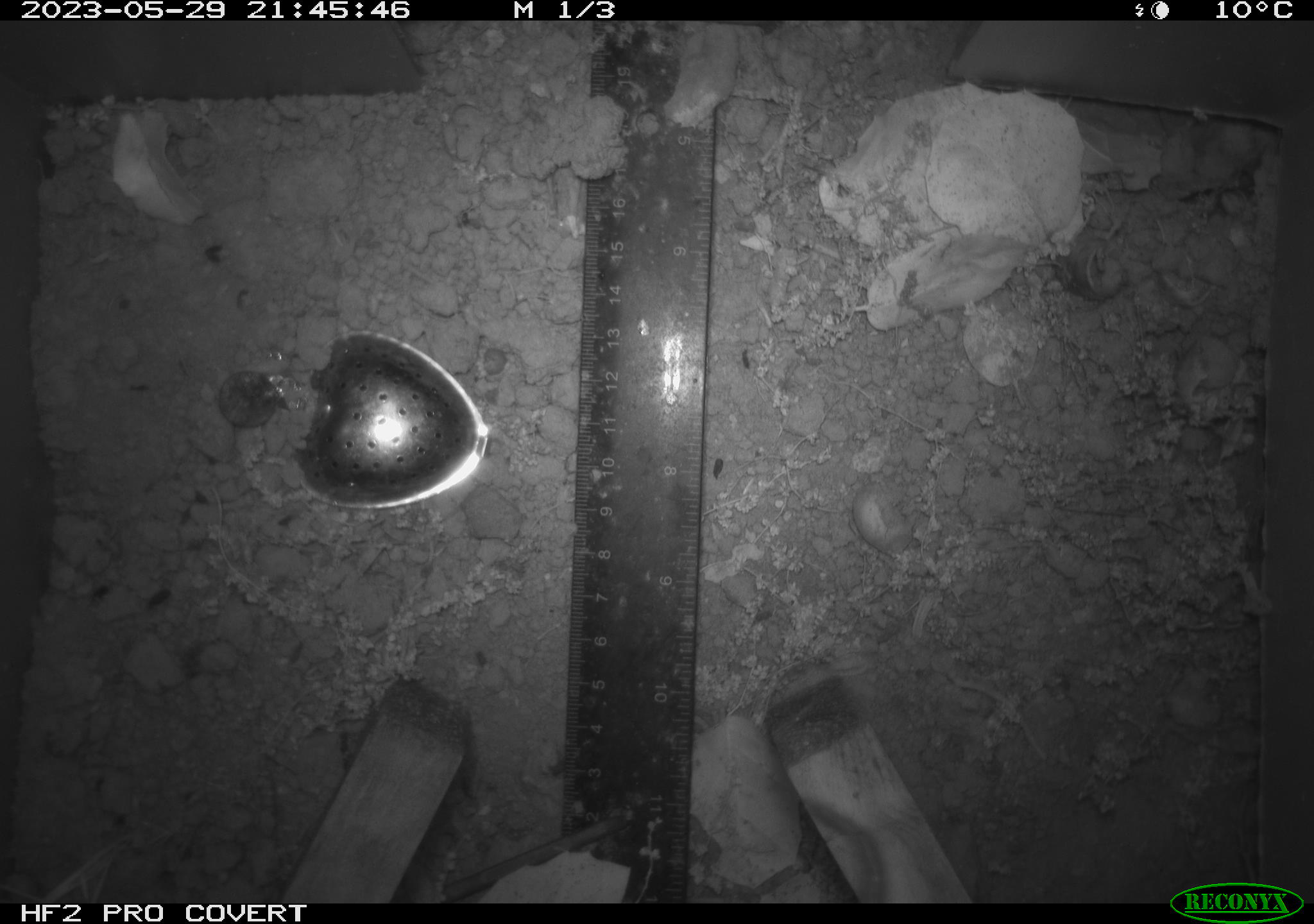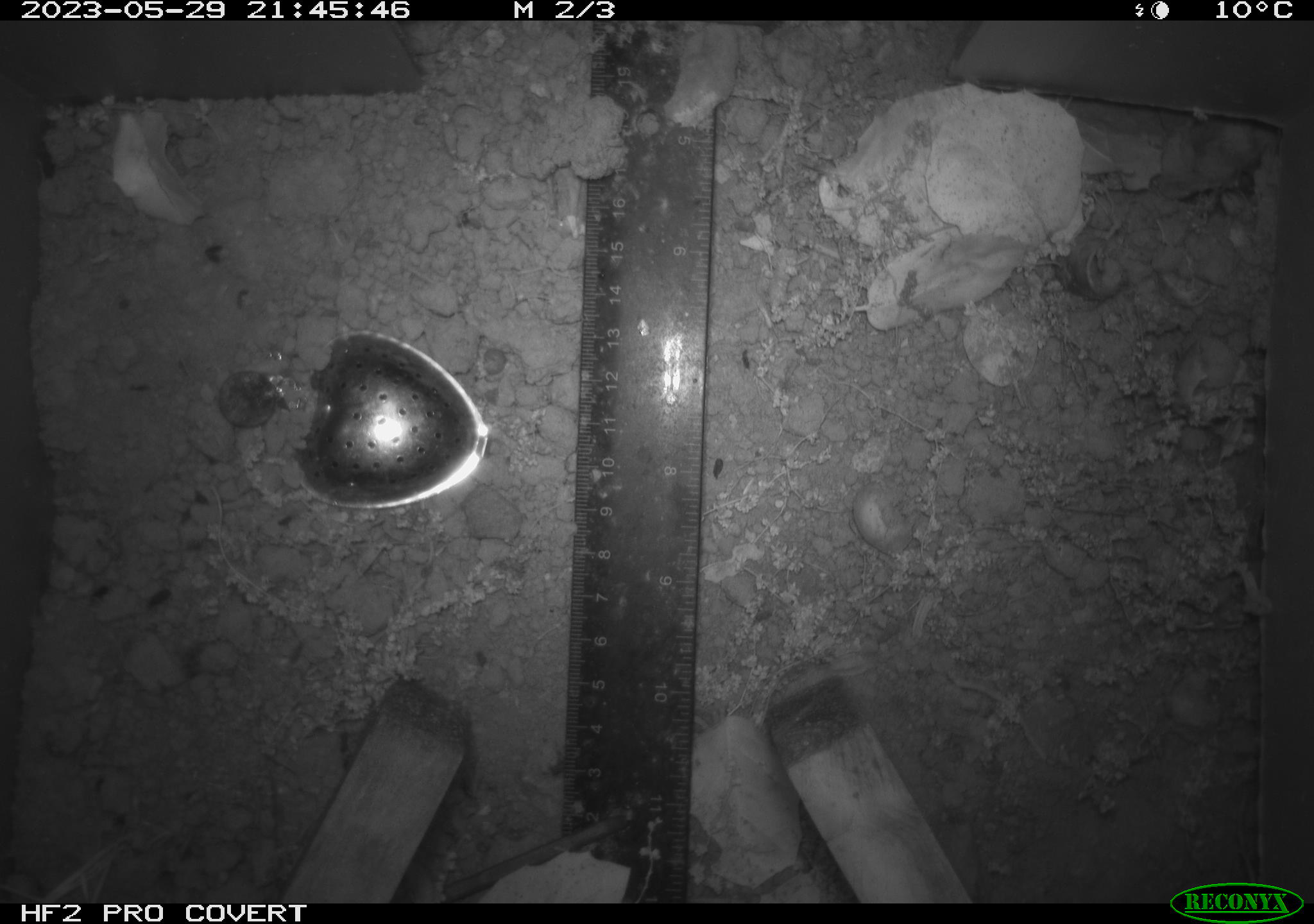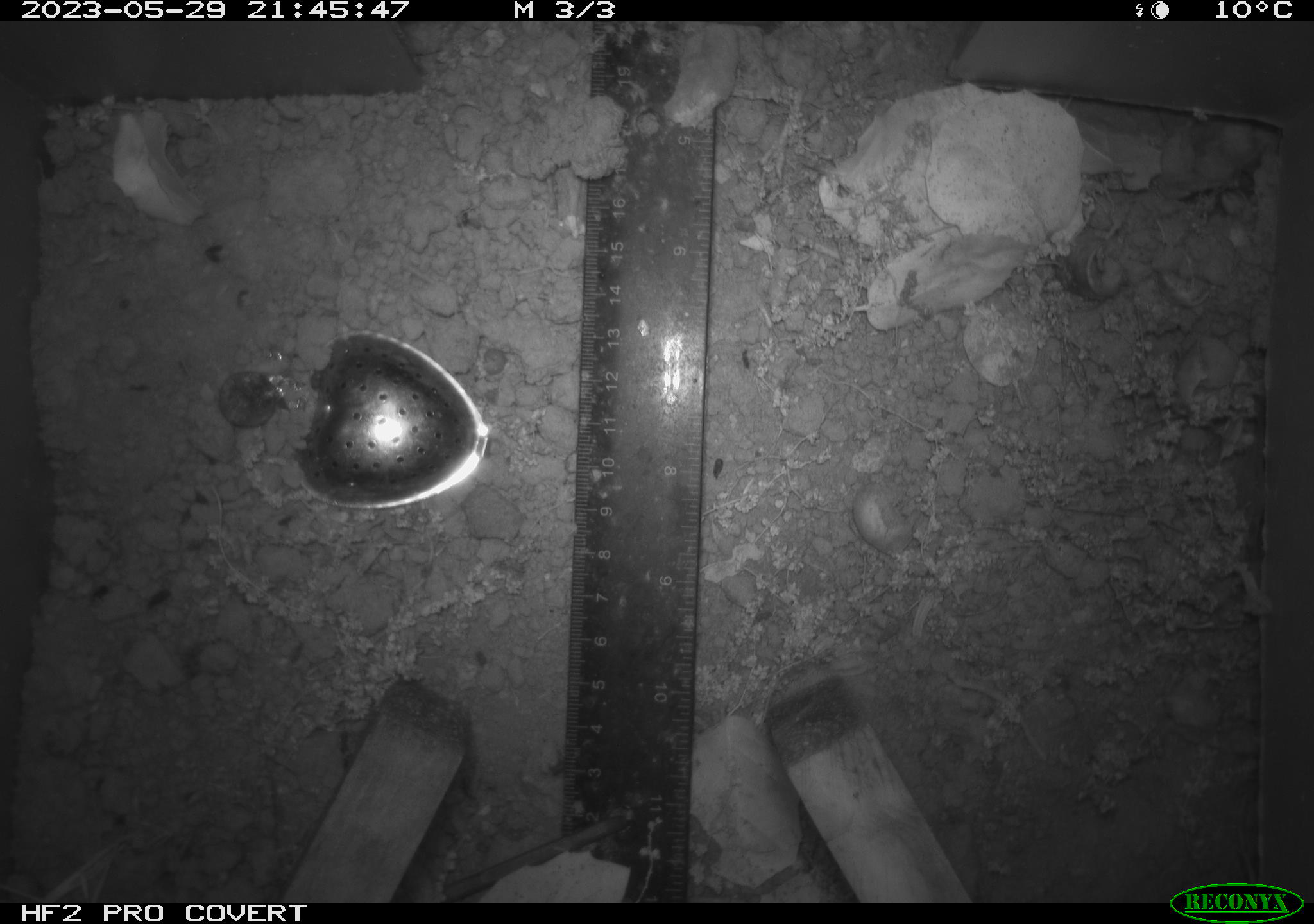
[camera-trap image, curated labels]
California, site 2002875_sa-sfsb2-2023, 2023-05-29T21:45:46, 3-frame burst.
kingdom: Animalia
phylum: Chordata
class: Mammalia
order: Rodentia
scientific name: Rodentia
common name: mouse species